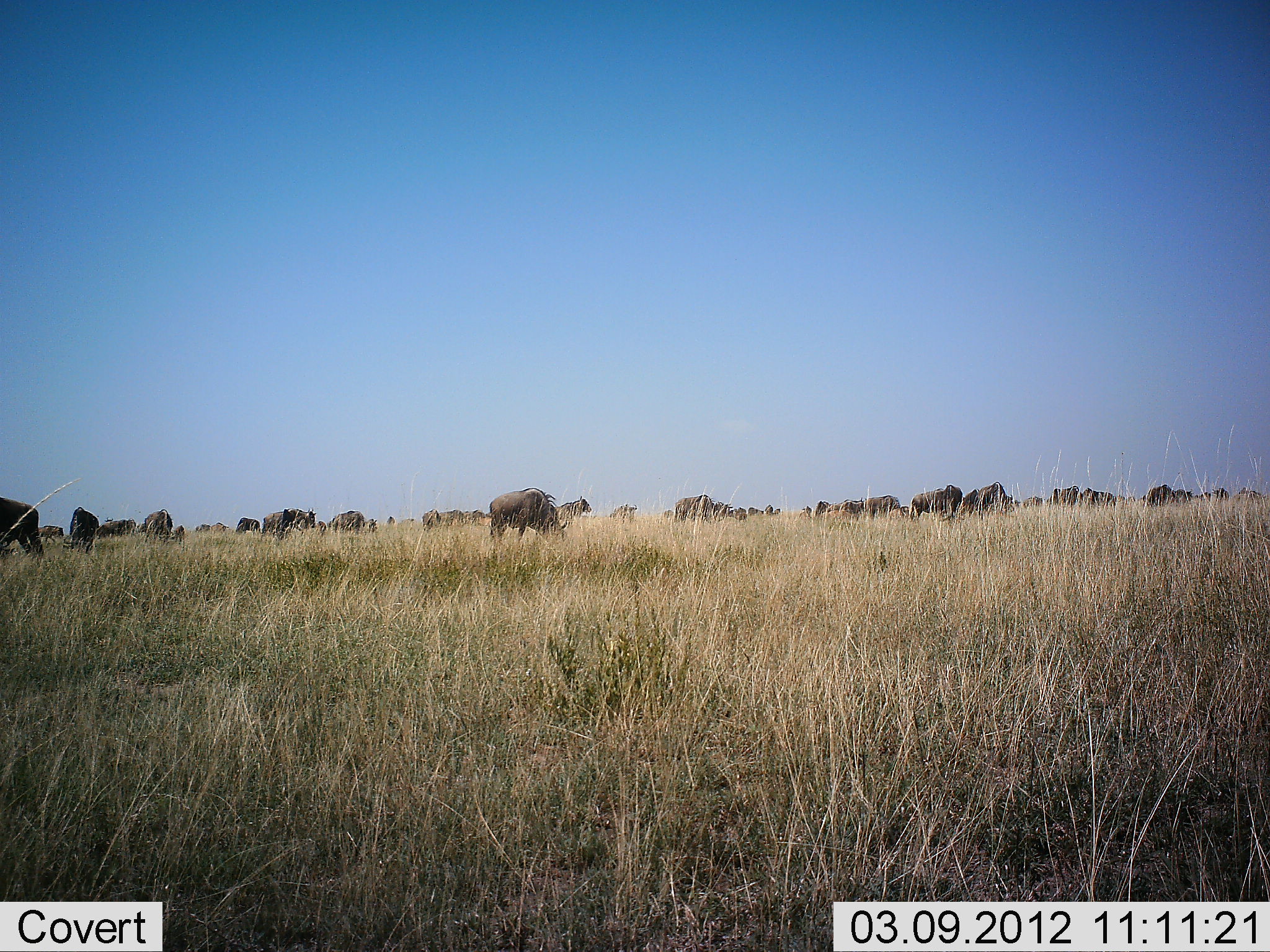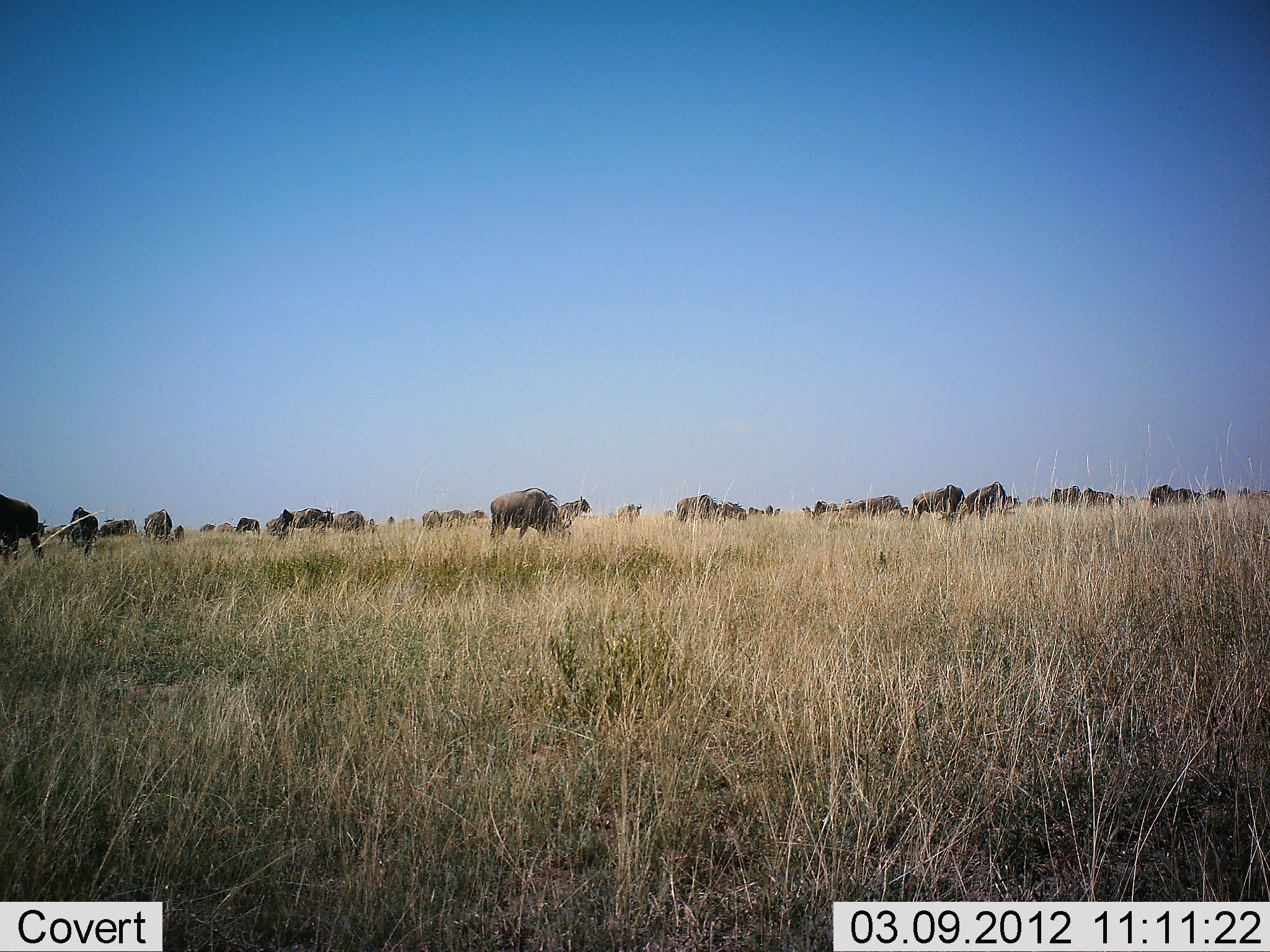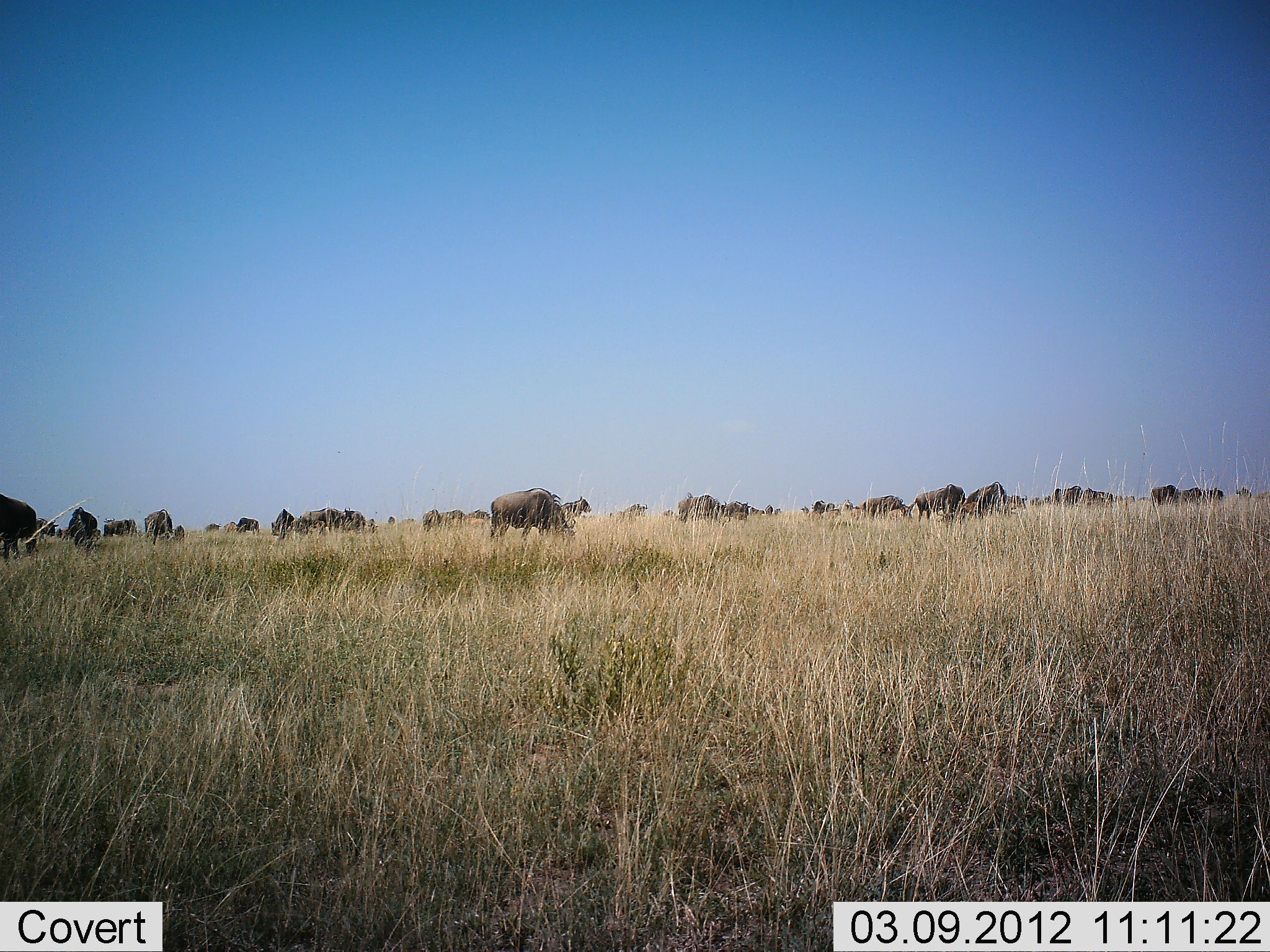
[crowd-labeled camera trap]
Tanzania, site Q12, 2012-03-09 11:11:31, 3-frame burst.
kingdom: Animalia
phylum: Chordata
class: Mammalia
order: Artiodactyla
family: Bovidae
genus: Connochaetes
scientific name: Connochaetes taurinus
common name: blue wildebeest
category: wildebeest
Wildebeest (blue wildebeest) (Connochaetes taurinus), count 11-50. Behavior (volunteer vote fractions): standing 53%, resting 0%, moving 29%, interacting 6%. Young present (vote fraction): 0%. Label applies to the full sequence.